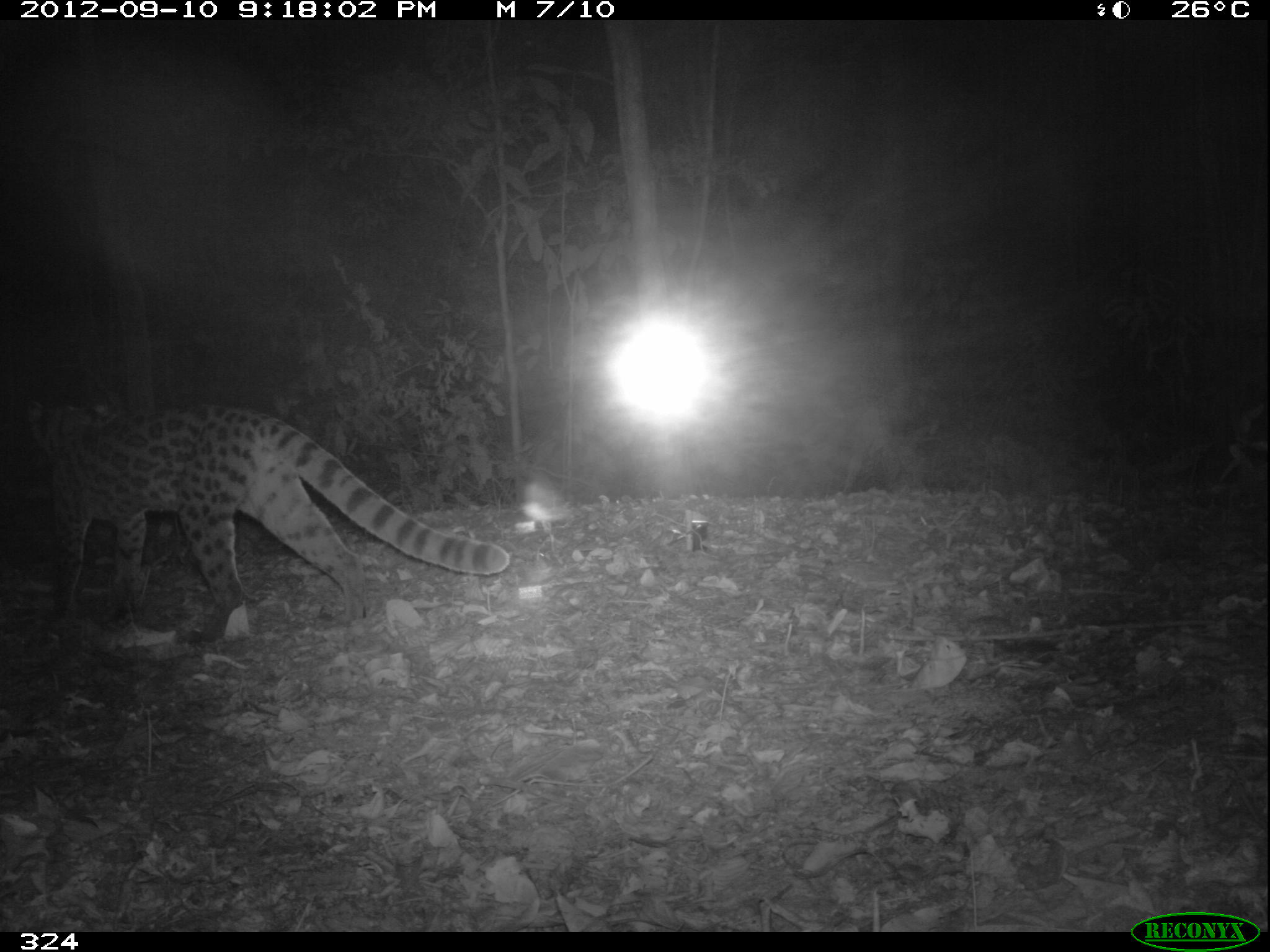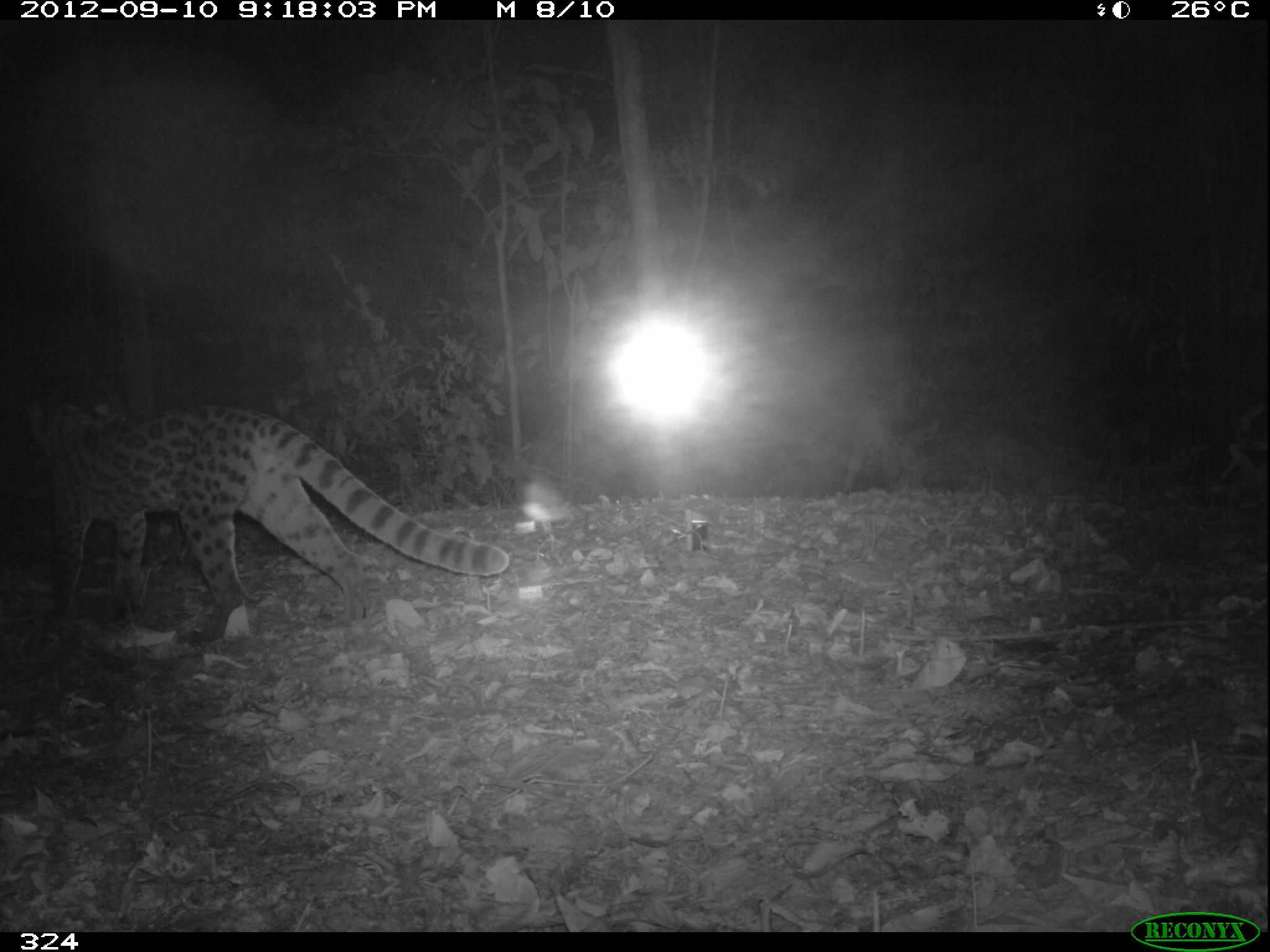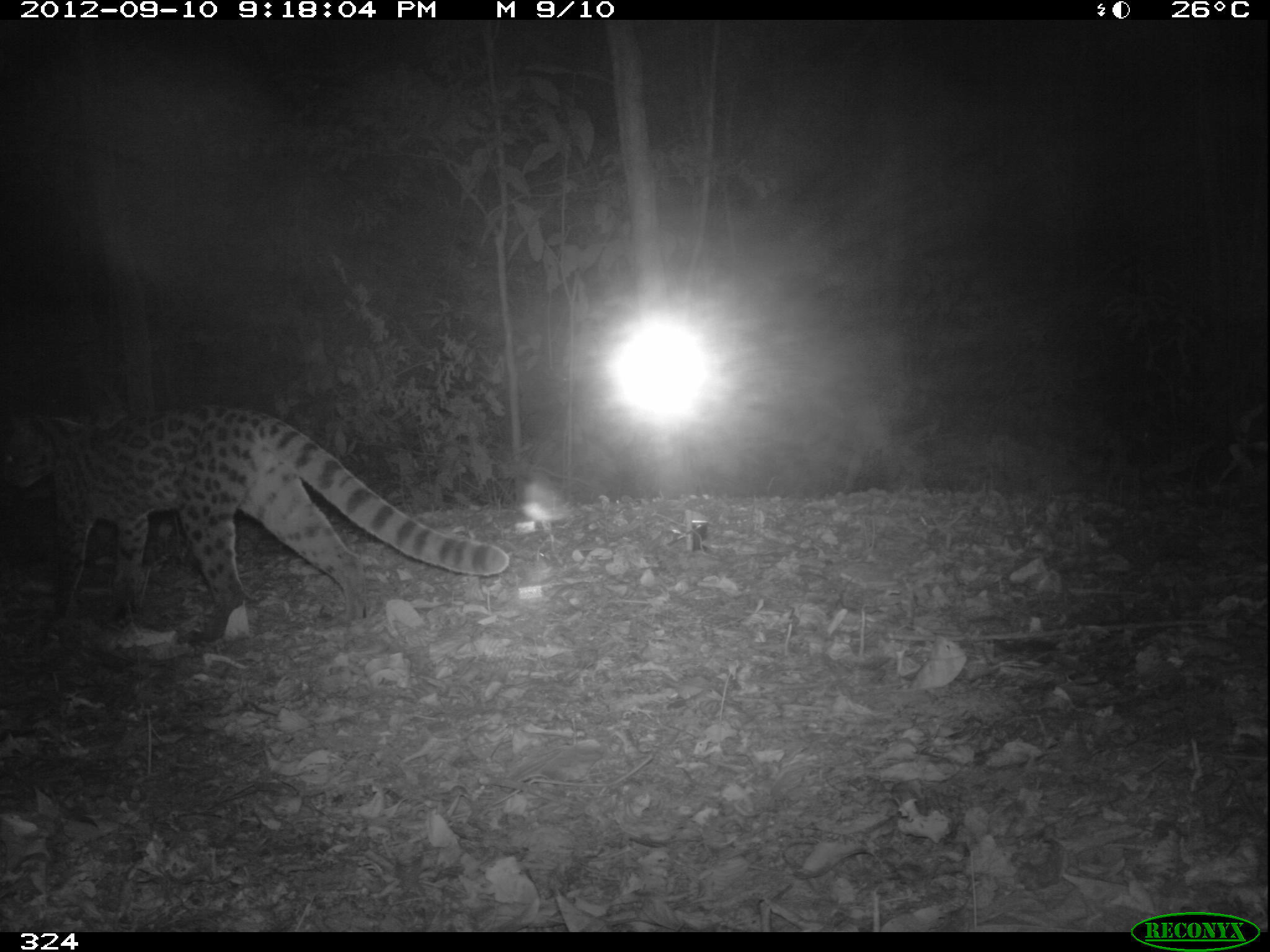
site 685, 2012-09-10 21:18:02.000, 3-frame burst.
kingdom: Animalia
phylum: Chordata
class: Mammalia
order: Carnivora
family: Felidae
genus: Leopardus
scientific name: Leopardus wiedii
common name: margay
Leopardus wiedii (margay).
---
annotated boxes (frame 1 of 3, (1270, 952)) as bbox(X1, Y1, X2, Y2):
leopardus wiedii: bbox(22, 388, 510, 632)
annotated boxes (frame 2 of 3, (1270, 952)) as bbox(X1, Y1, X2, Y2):
leopardus wiedii: bbox(23, 399, 508, 623)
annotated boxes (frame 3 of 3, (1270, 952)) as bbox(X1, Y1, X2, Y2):
leopardus wiedii: bbox(0, 403, 510, 619)